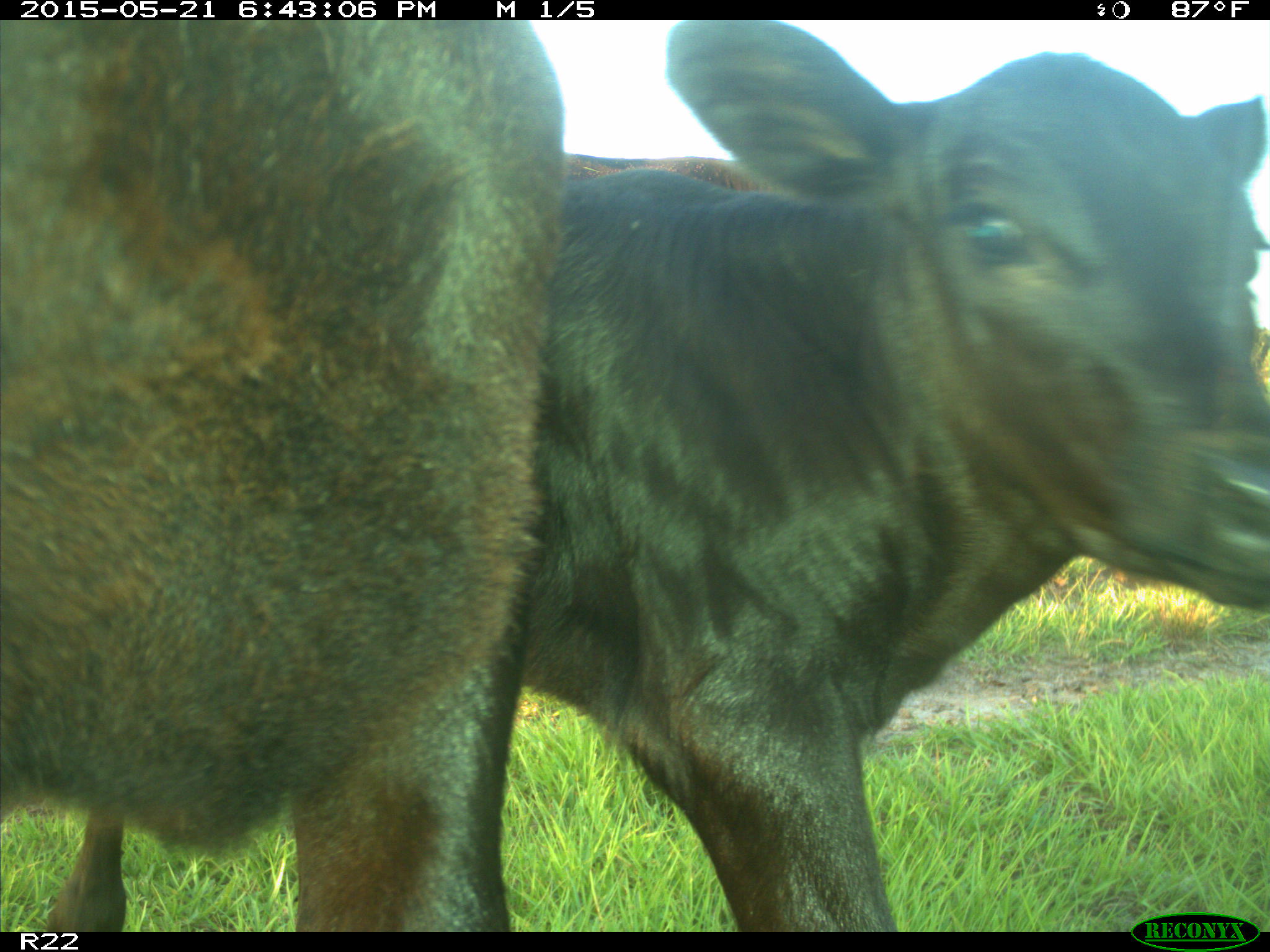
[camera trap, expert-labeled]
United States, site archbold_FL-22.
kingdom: Animalia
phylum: Chordata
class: Mammalia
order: Artiodactyla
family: Bovidae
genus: Bos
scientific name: Bos taurus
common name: domestic cow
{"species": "Bos taurus (domestic cow)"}